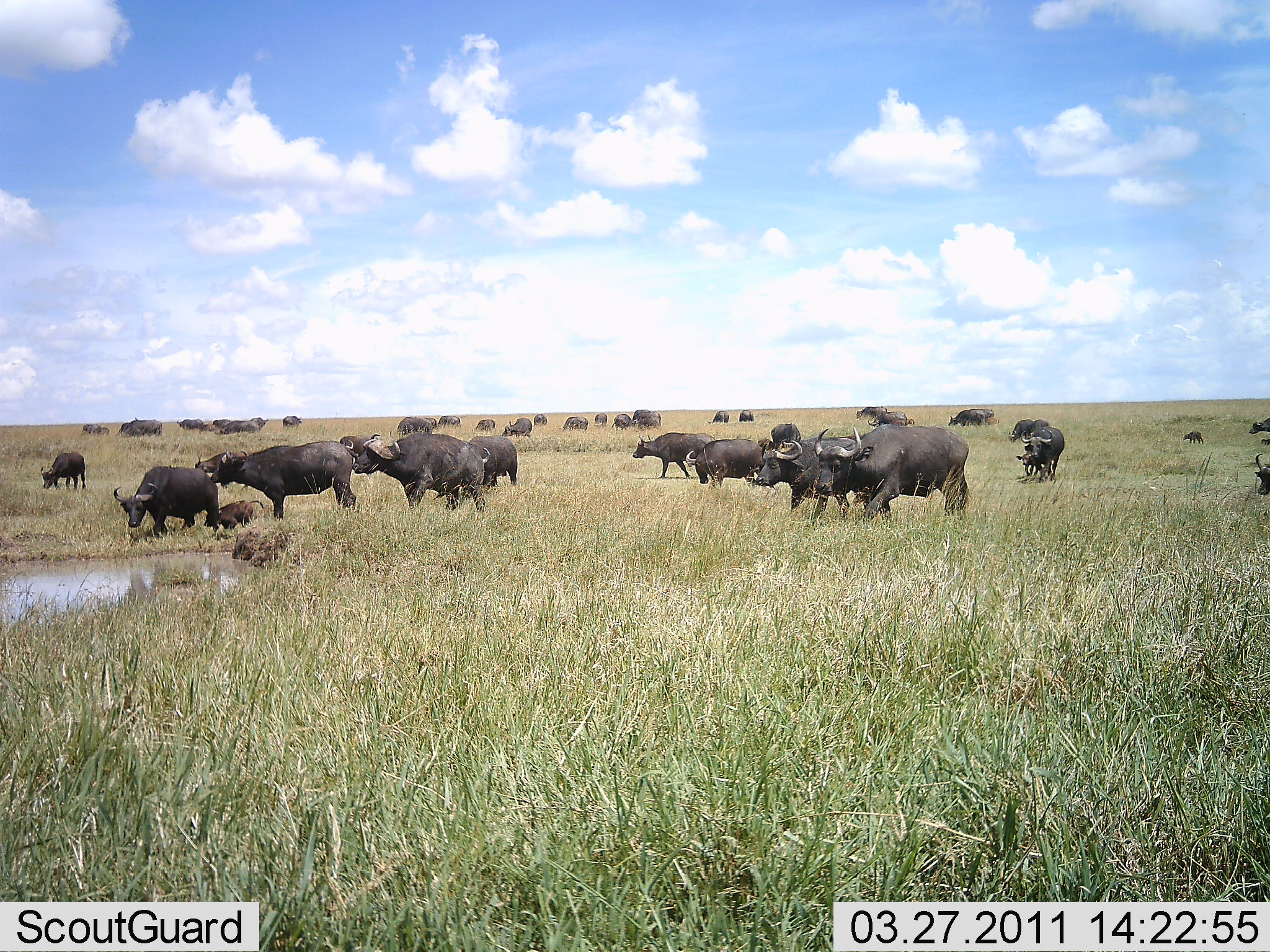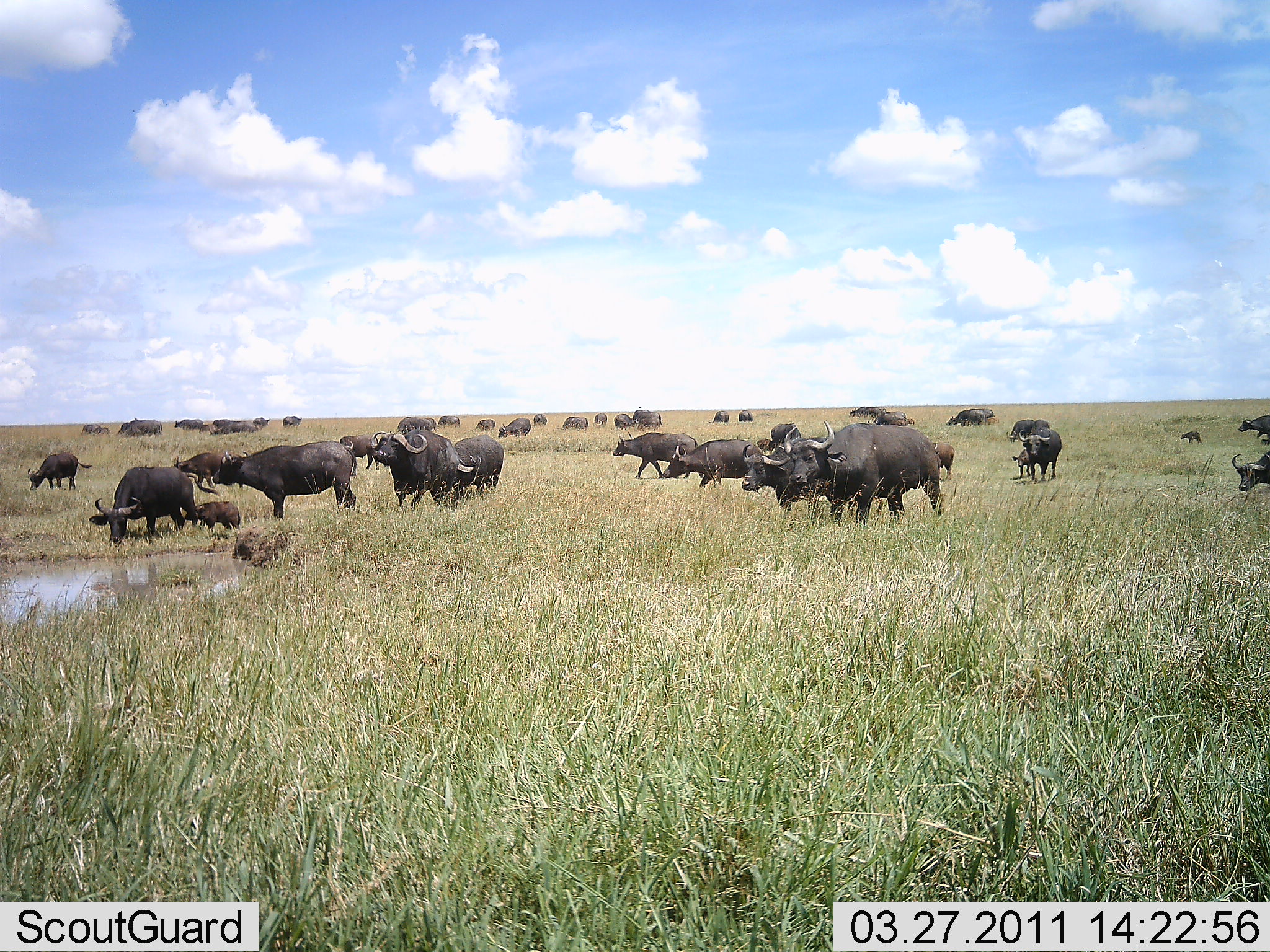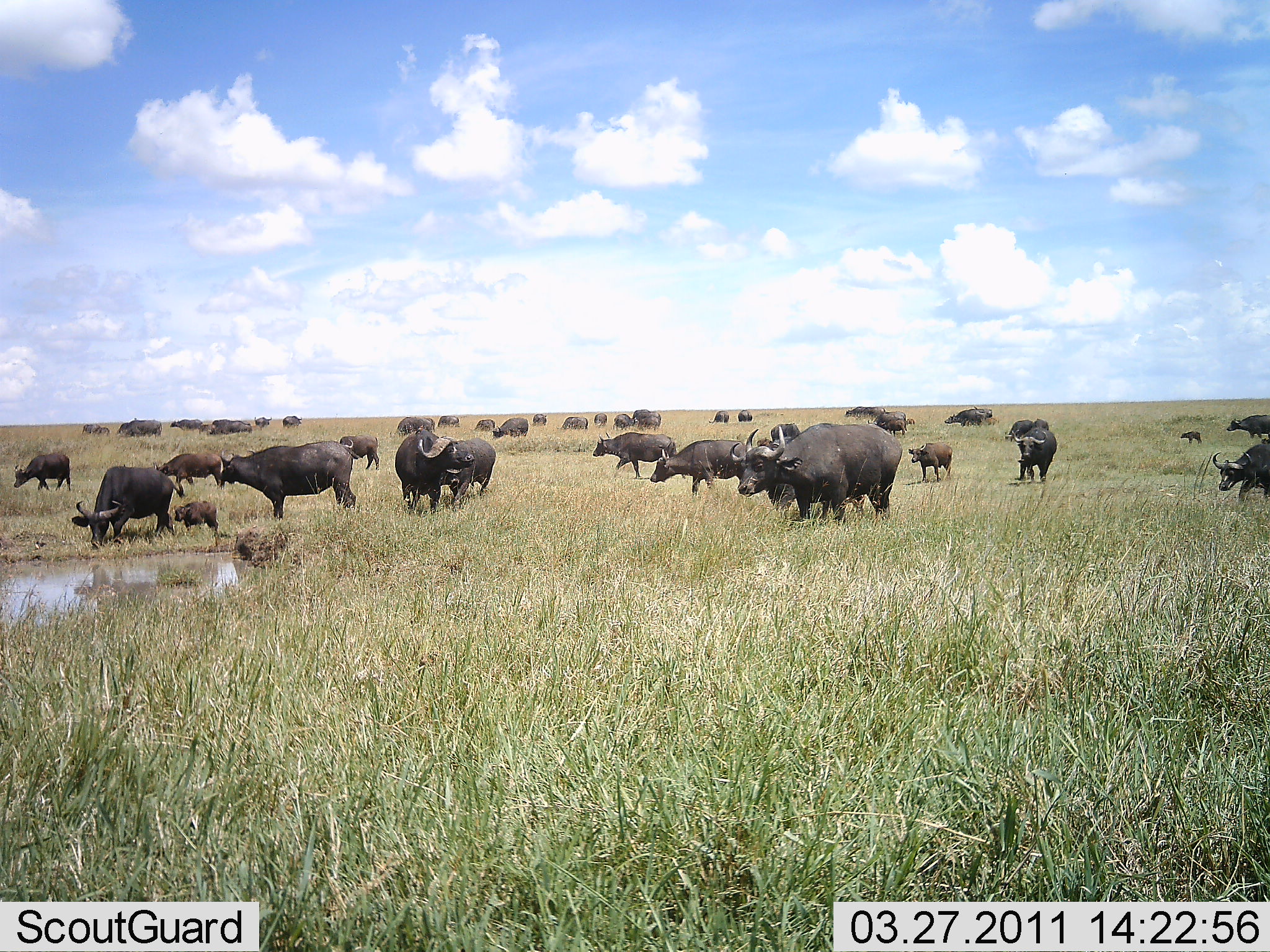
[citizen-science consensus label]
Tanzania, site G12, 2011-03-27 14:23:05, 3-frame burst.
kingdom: Animalia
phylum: Chordata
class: Mammalia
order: Artiodactyla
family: Bovidae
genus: Syncerus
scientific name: Syncerus caffer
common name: cape buffalo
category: buffalo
Buffalo (cape buffalo) (Syncerus caffer), count 11-50. Behavior (volunteer vote fractions): standing 67%, resting 0%, moving 83%, interacting 8%. Young present (vote fraction): 75%. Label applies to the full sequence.